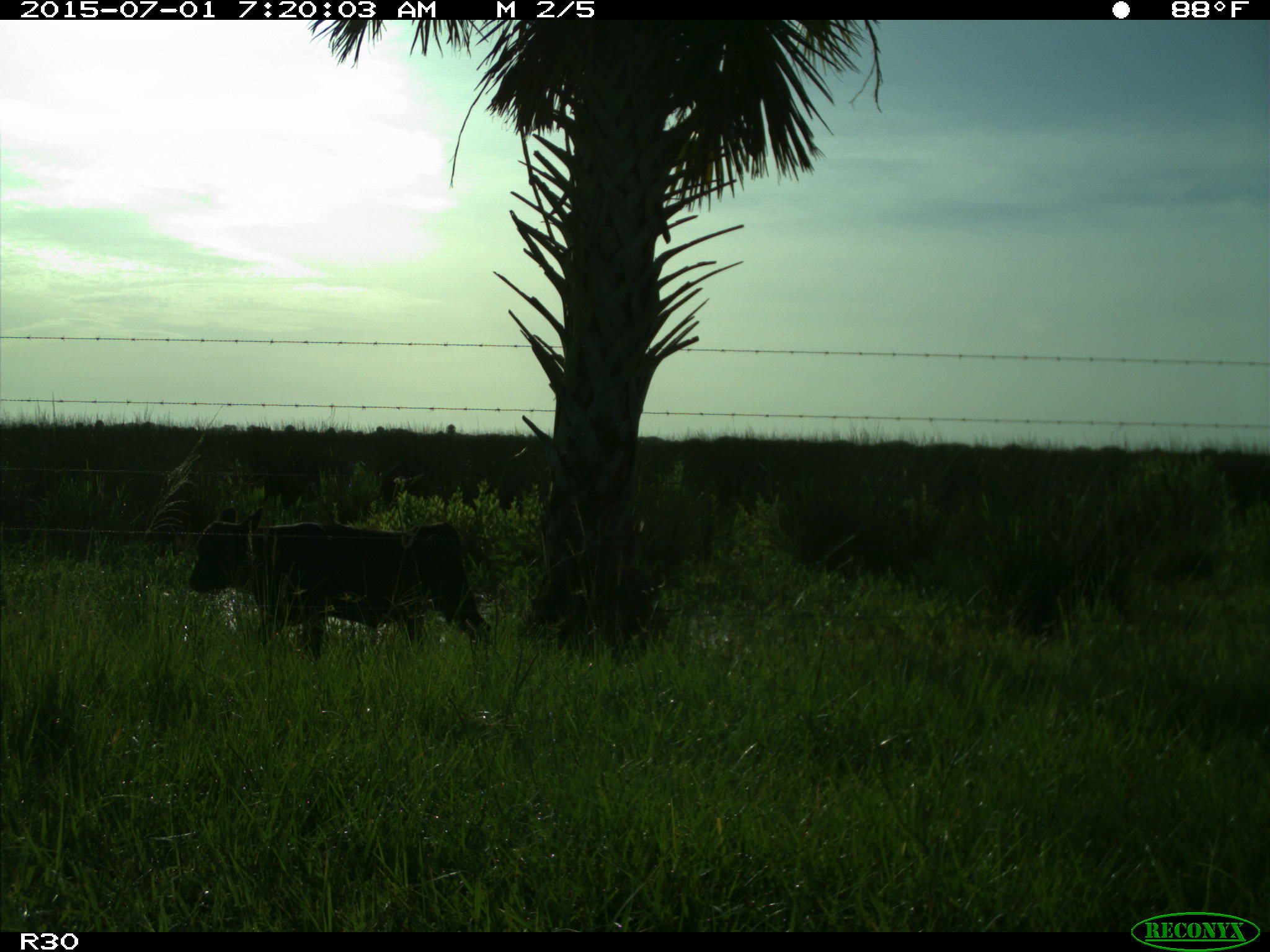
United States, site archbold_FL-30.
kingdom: Animalia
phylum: Chordata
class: Mammalia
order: Artiodactyla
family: Bovidae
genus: Bos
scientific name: Bos taurus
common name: domestic cow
Bos taurus (domestic cow).